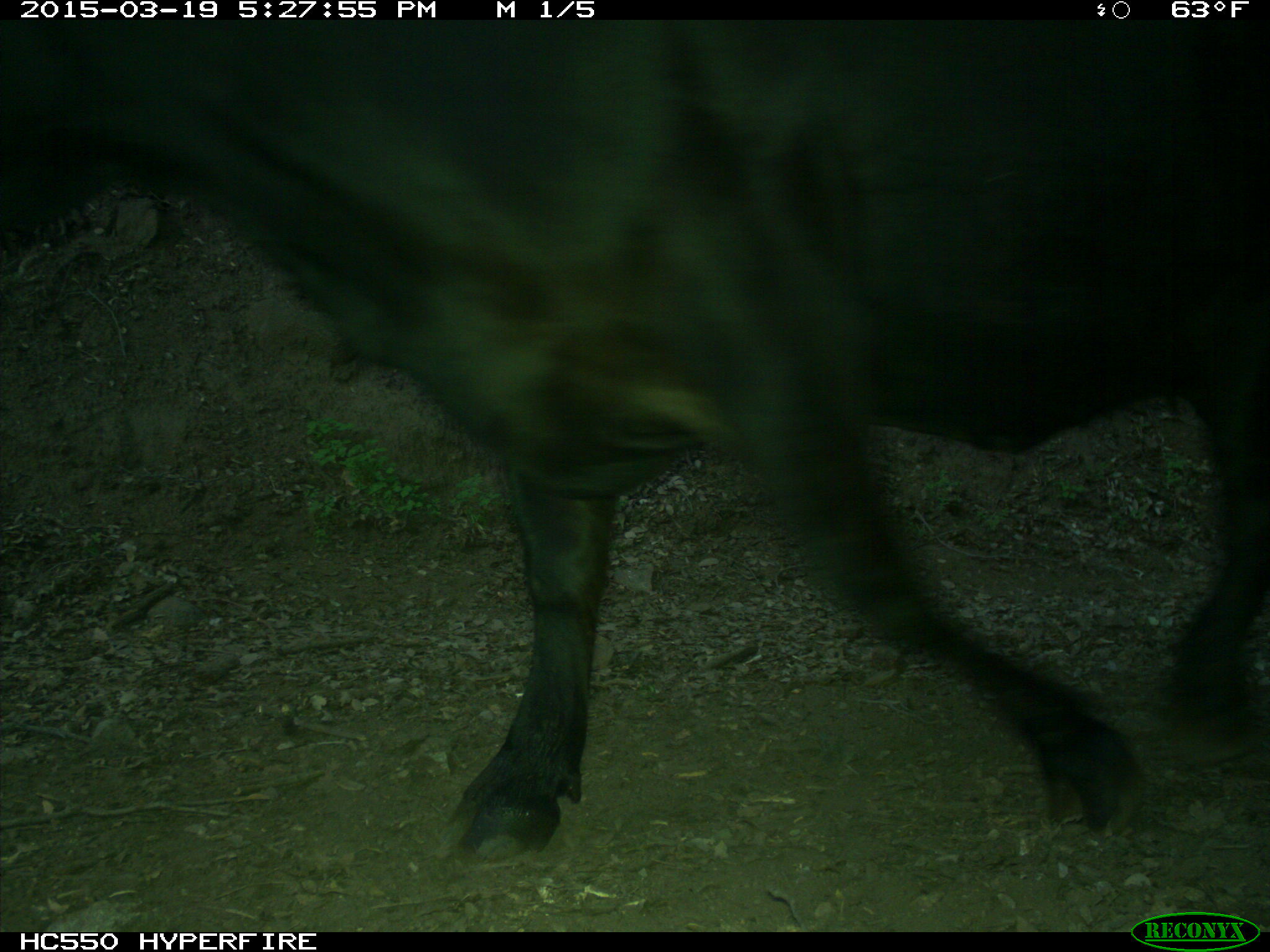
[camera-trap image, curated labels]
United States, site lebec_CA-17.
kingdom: Animalia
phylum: Chordata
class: Mammalia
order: Artiodactyla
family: Bovidae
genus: Bos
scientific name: Bos taurus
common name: domestic cow